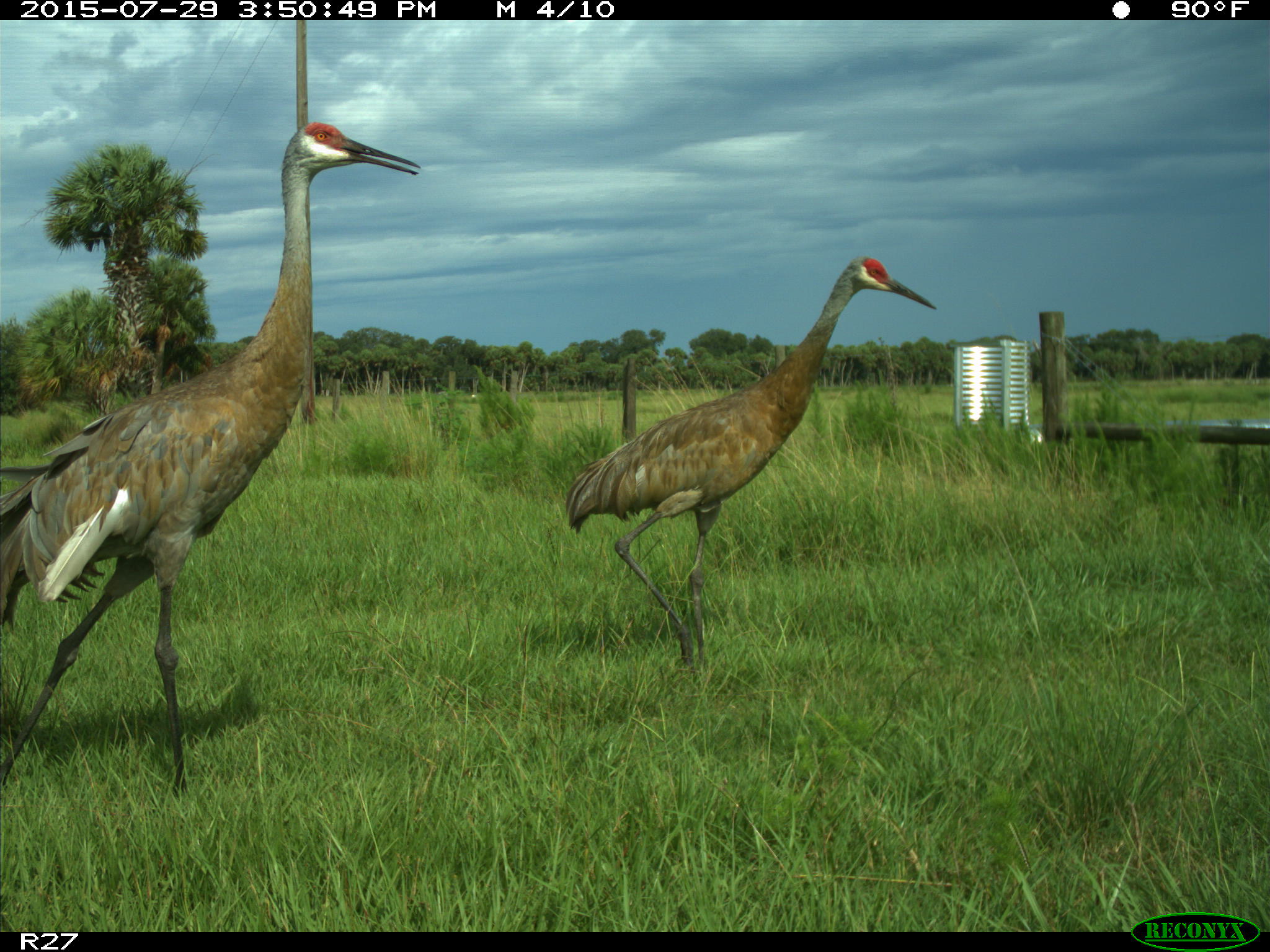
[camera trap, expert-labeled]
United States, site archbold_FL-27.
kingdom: Animalia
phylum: Chordata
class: Aves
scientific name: Aves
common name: birds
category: unidentified bird